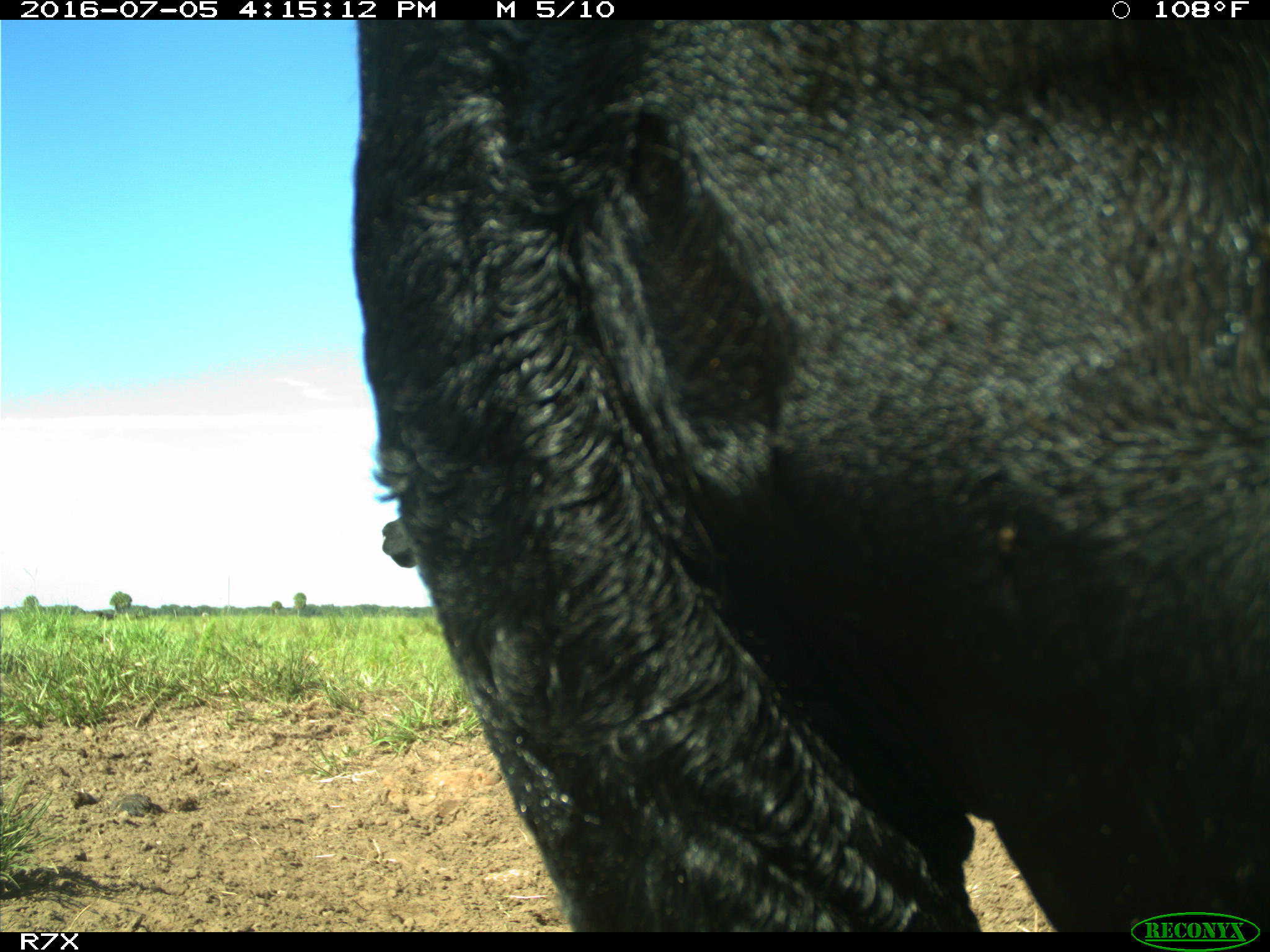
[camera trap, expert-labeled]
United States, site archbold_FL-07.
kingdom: Animalia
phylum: Chordata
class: Mammalia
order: Artiodactyla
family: Bovidae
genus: Bos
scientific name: Bos taurus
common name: domestic cow